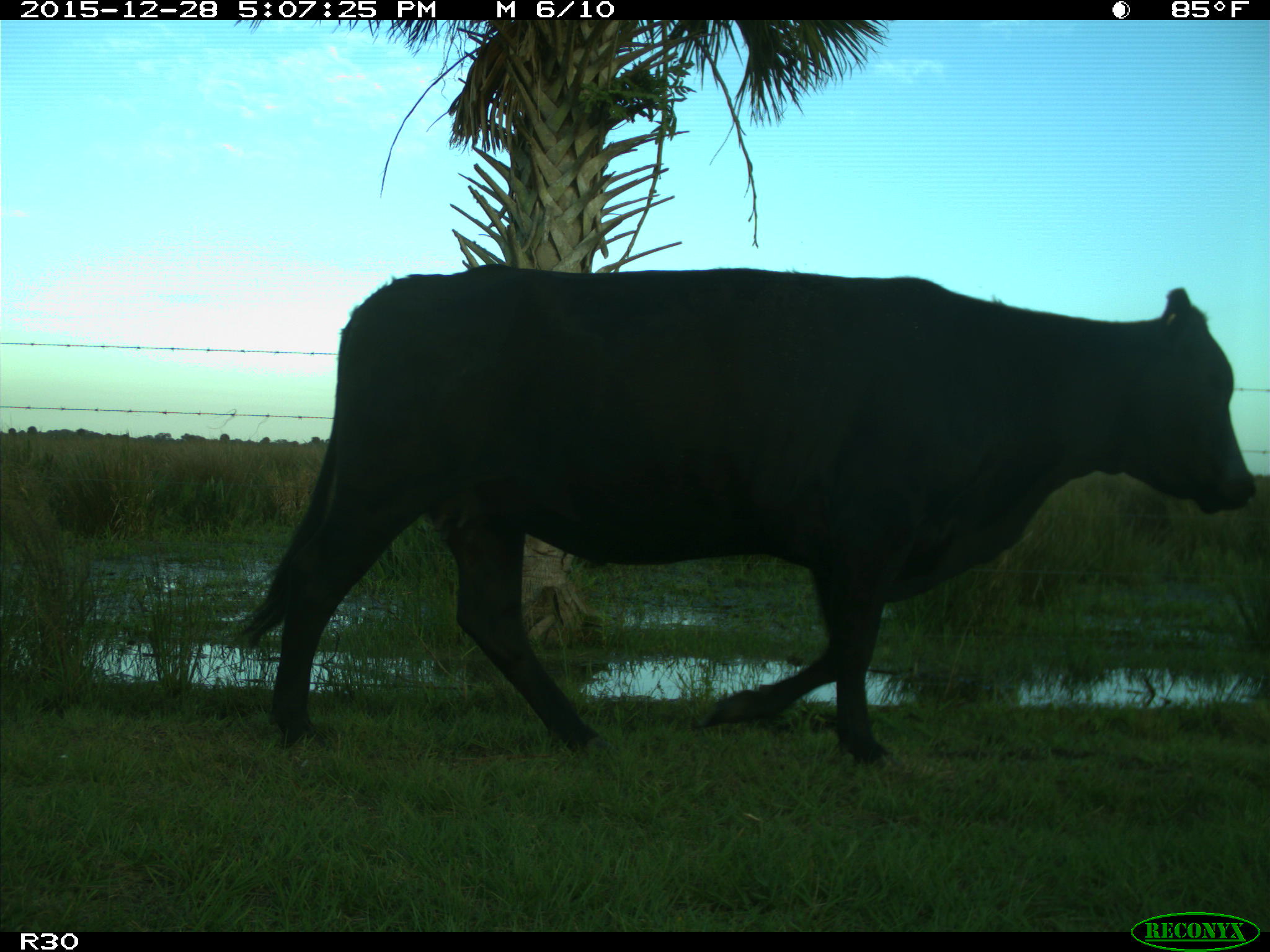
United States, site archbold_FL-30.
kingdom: Animalia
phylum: Chordata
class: Mammalia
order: Artiodactyla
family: Bovidae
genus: Bos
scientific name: Bos taurus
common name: domestic cow